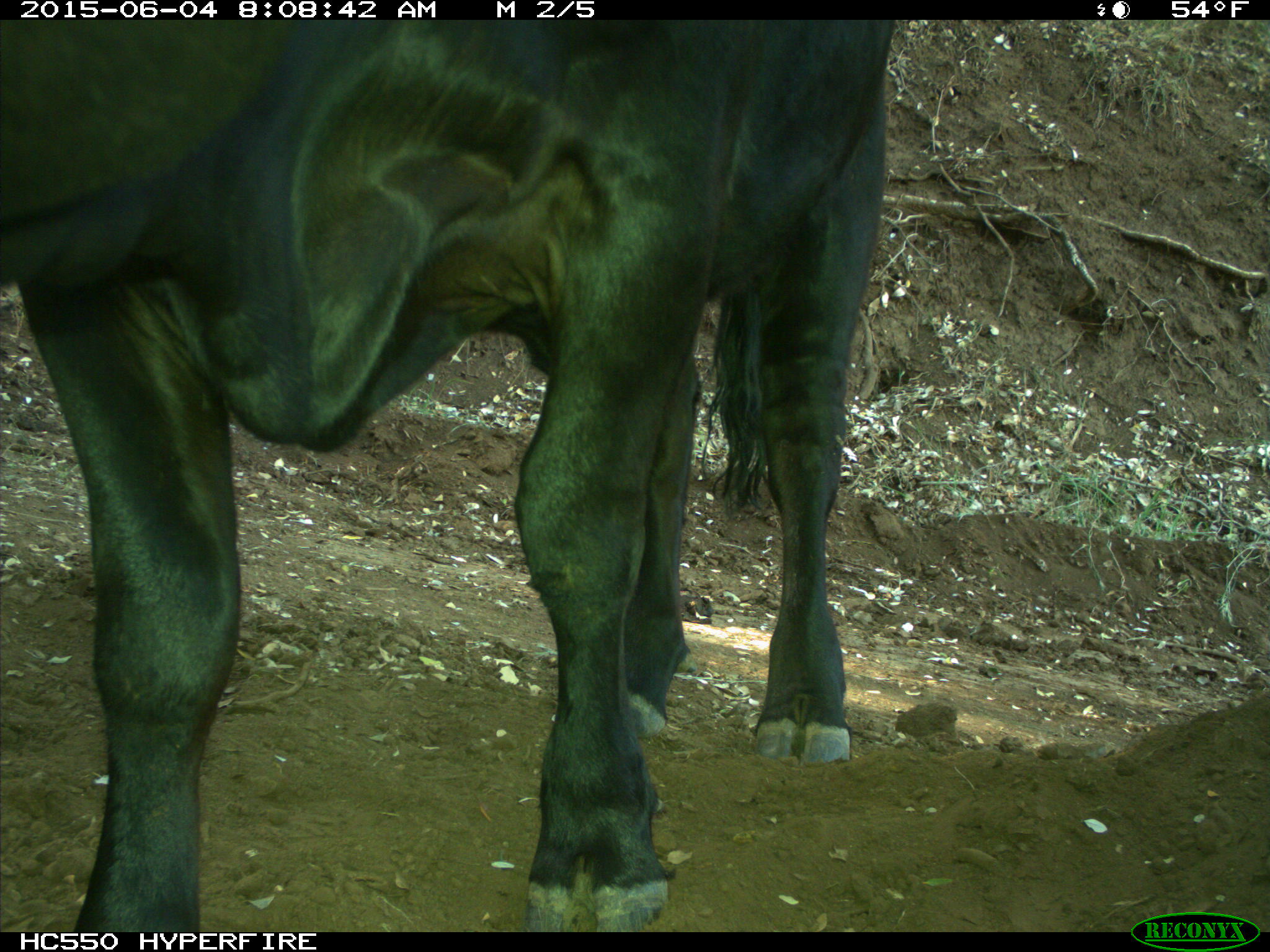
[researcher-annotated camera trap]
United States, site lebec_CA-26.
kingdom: Animalia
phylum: Chordata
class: Mammalia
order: Artiodactyla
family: Bovidae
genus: Bos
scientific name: Bos taurus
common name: domestic cow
Bos taurus (domestic cow).